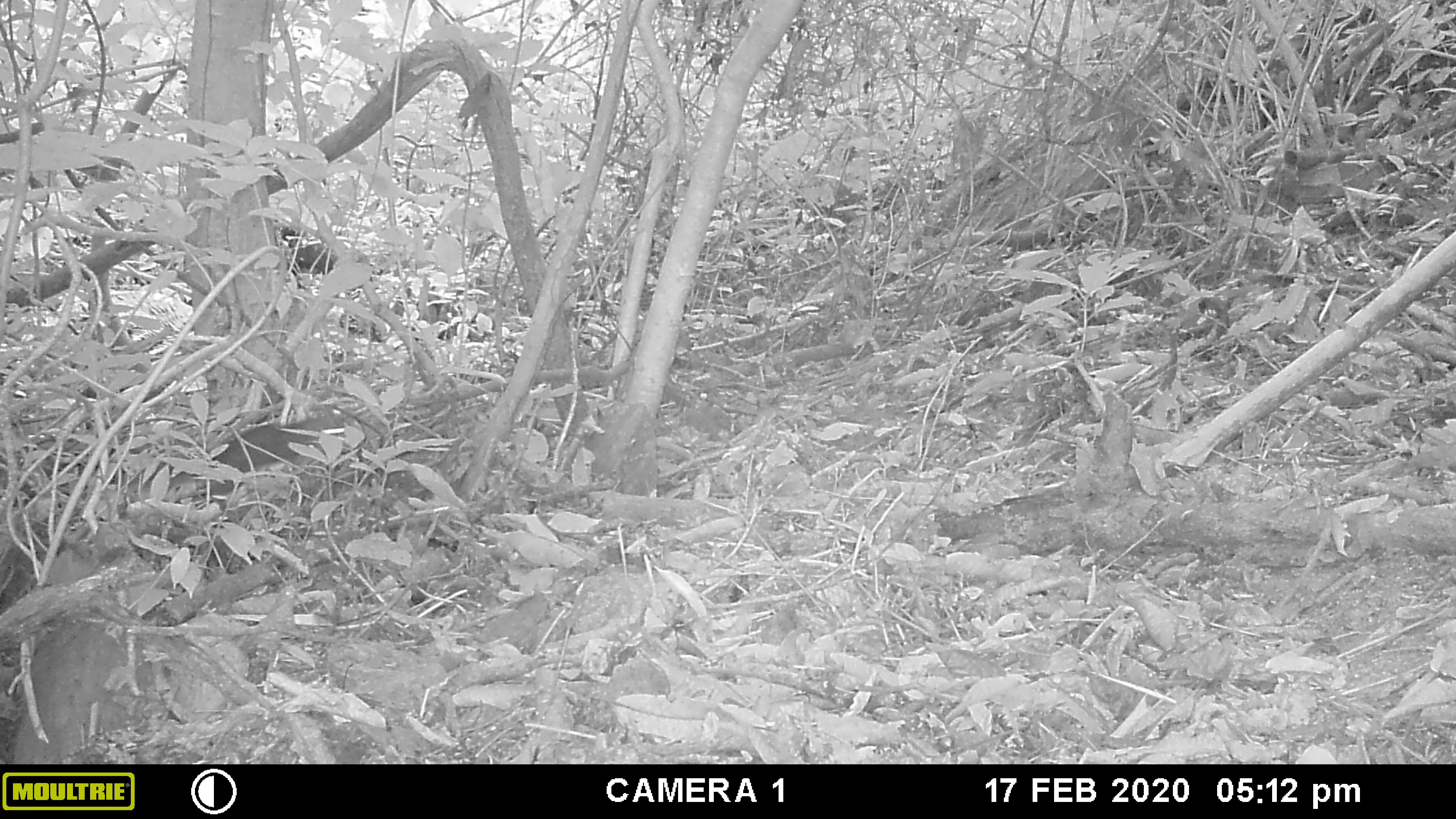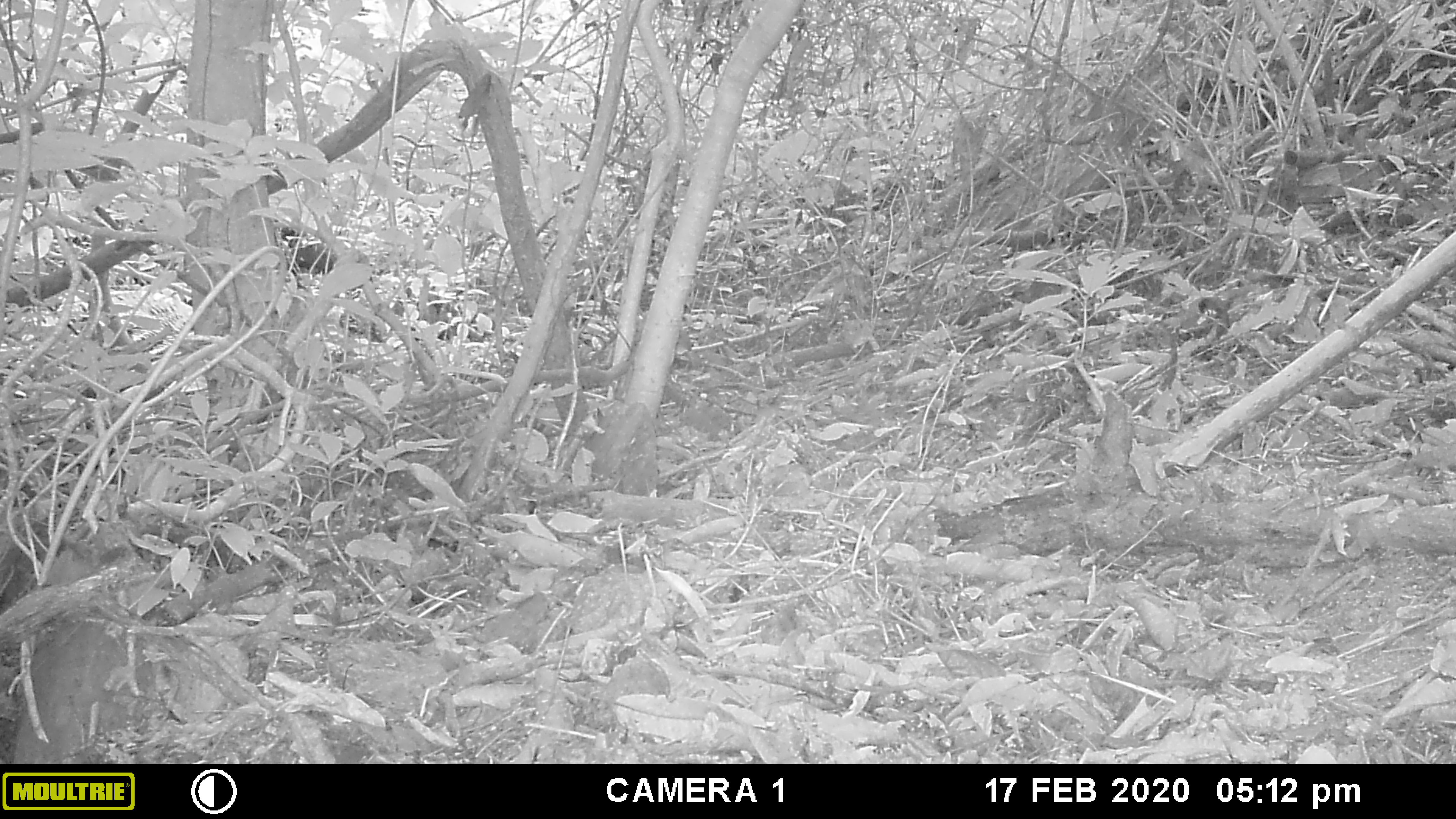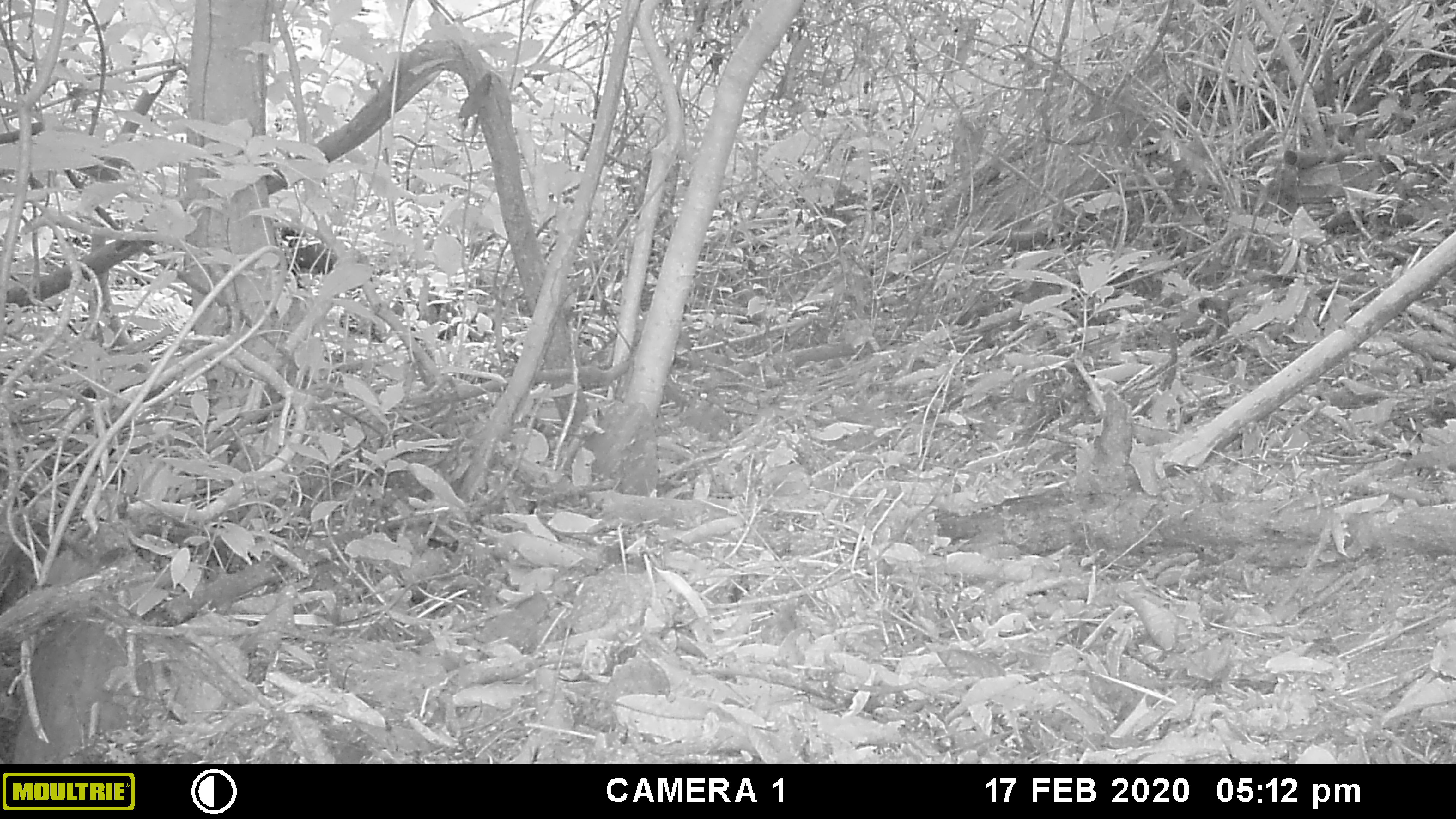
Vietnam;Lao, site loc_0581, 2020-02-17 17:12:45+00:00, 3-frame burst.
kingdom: Animalia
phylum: Chordata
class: Mammalia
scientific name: Mammalia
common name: mammal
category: unidentified small mammal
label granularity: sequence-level